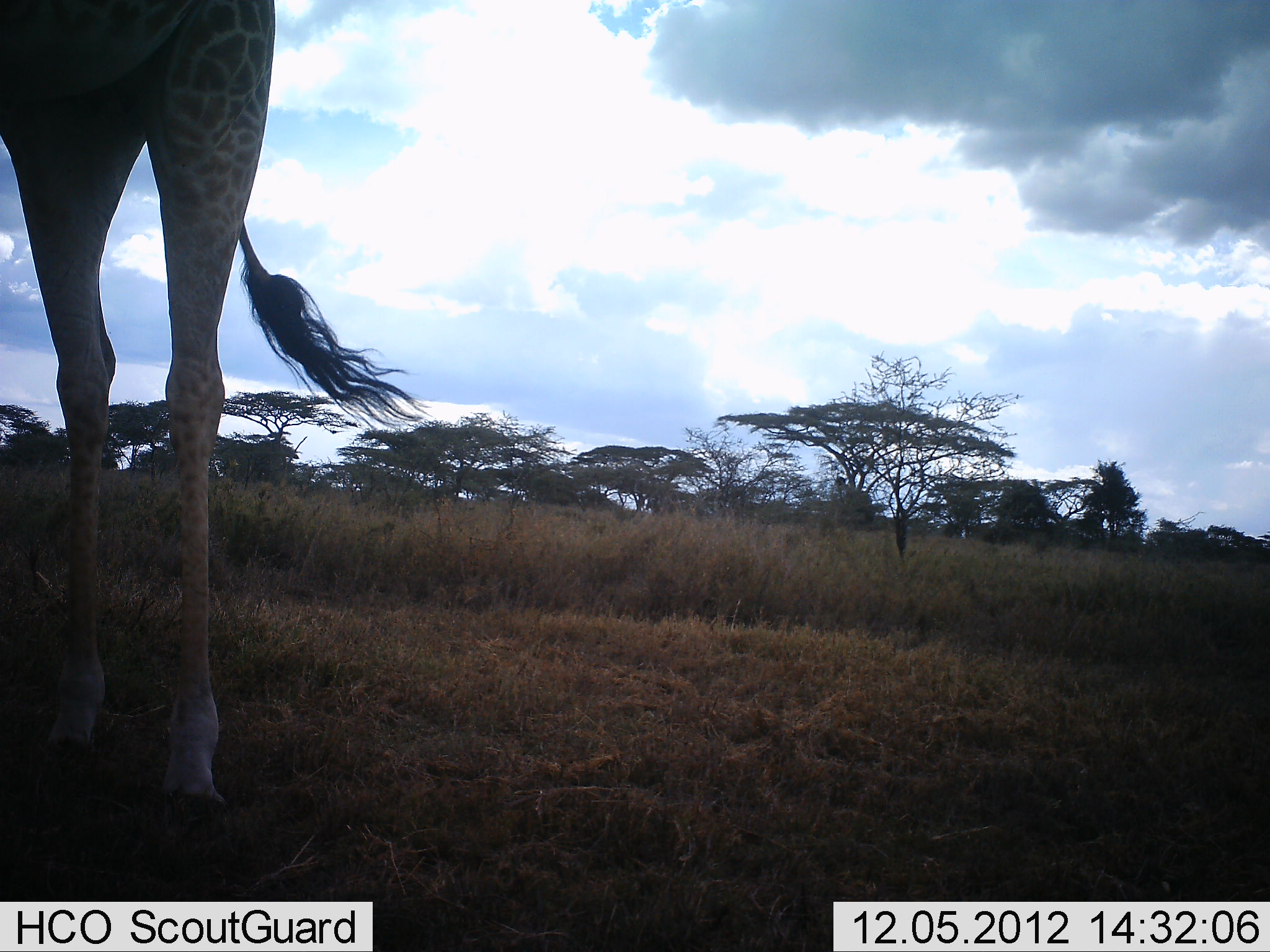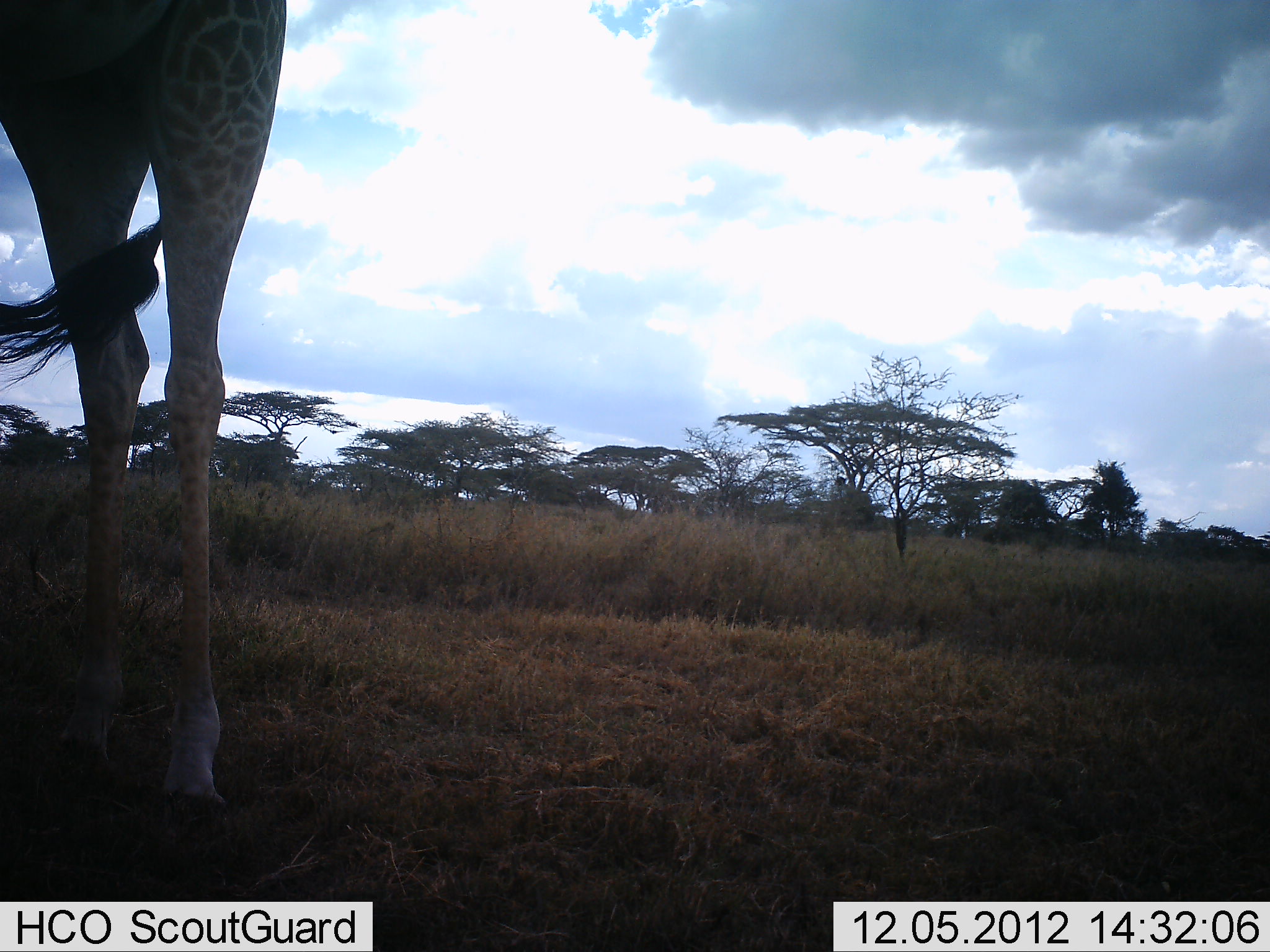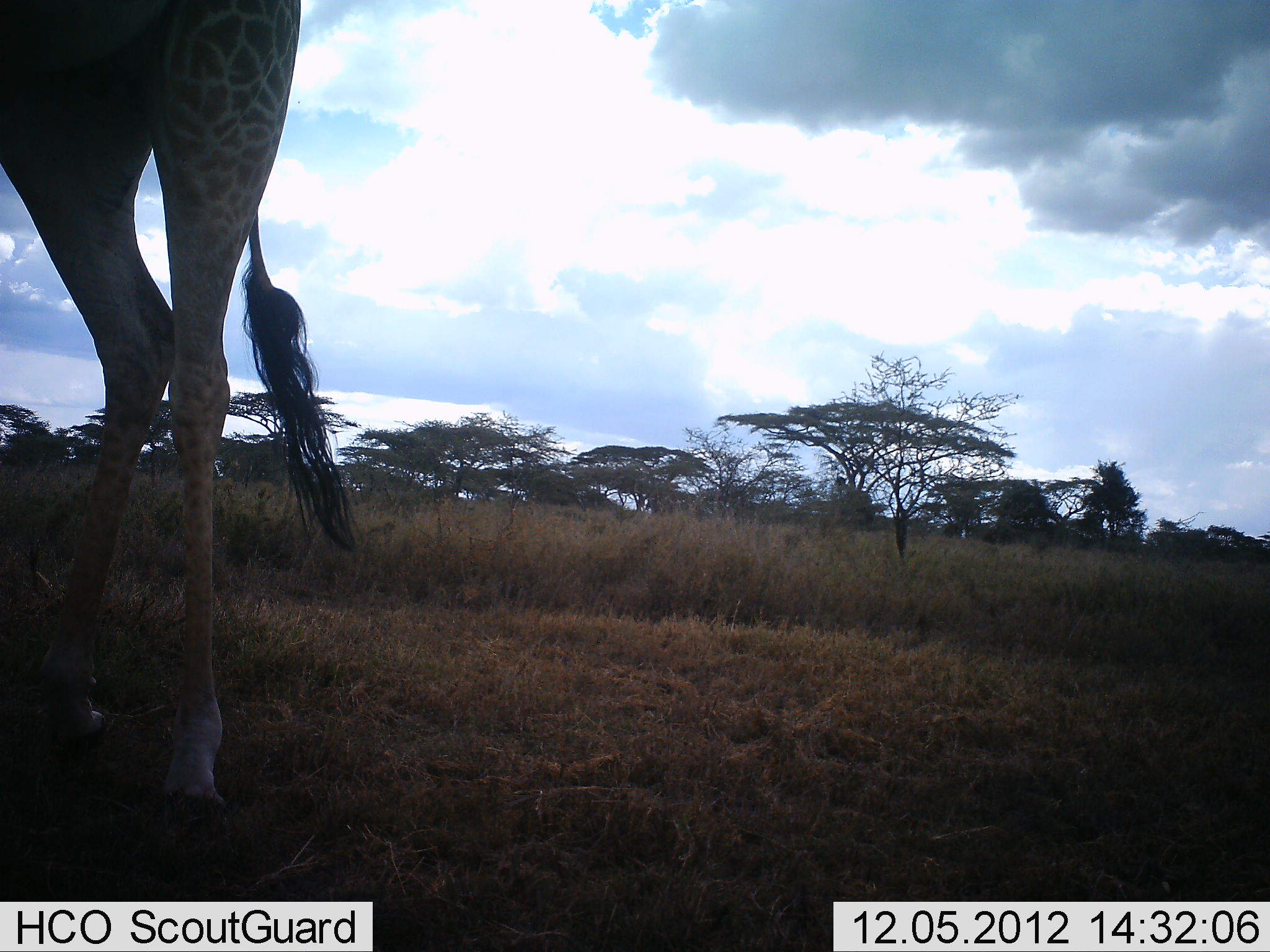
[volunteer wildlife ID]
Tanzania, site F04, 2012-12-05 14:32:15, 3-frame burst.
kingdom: Animalia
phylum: Chordata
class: Mammalia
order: Artiodactyla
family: Giraffidae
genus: Giraffa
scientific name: Giraffa camelopardalis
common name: giraffe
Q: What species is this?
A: Giraffe (Giraffa camelopardalis).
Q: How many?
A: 1.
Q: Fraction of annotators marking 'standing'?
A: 88%.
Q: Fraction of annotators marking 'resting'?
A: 0%.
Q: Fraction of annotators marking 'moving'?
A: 8%.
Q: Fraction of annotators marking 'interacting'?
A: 0%.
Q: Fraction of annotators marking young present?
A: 0%.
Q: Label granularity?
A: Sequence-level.